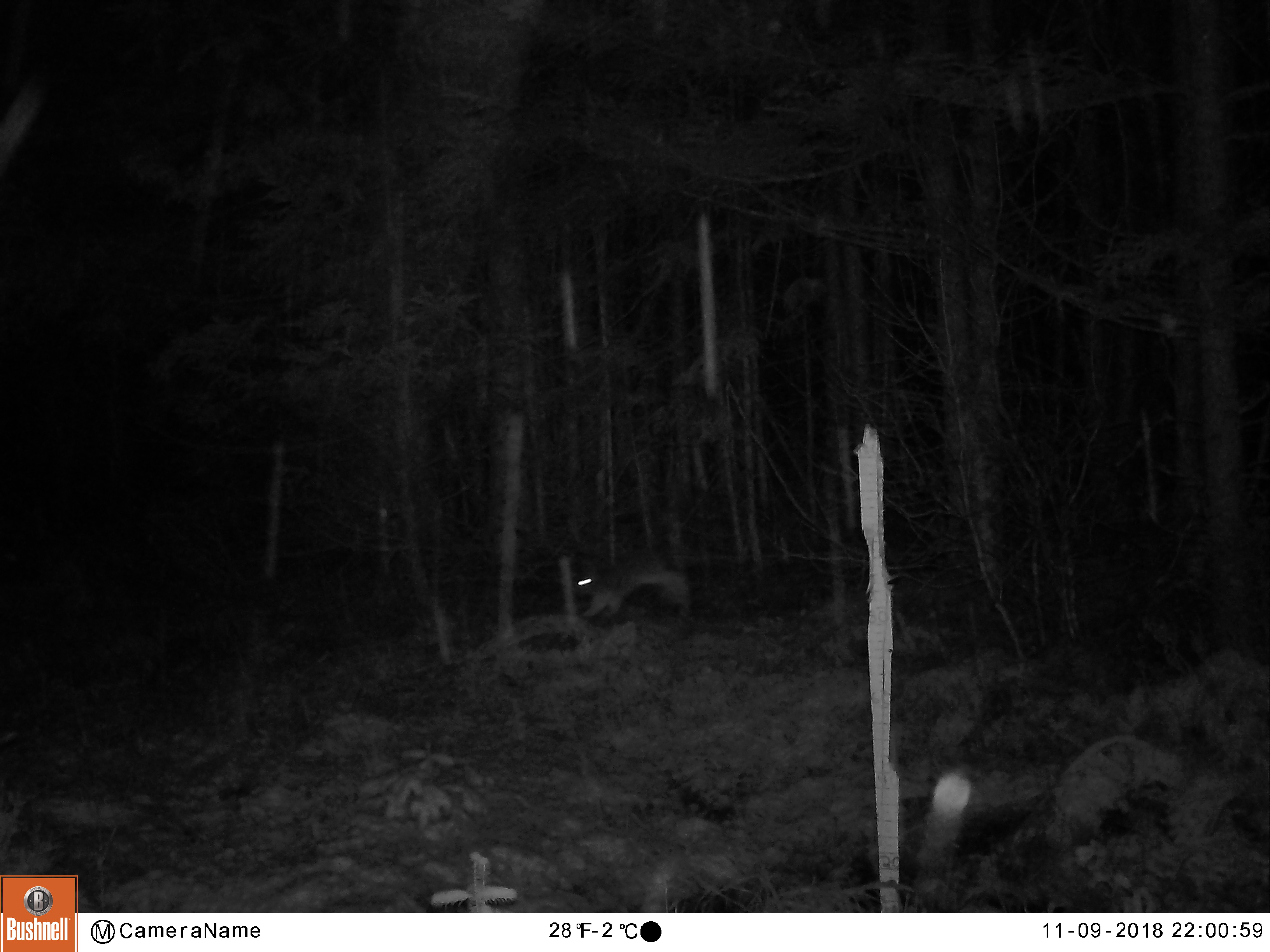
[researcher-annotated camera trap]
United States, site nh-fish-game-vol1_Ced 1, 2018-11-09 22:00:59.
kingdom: Animalia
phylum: Chordata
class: Mammalia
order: Lagomorpha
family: Leporidae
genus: Lepus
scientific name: Lepus americanus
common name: snowshoe hare